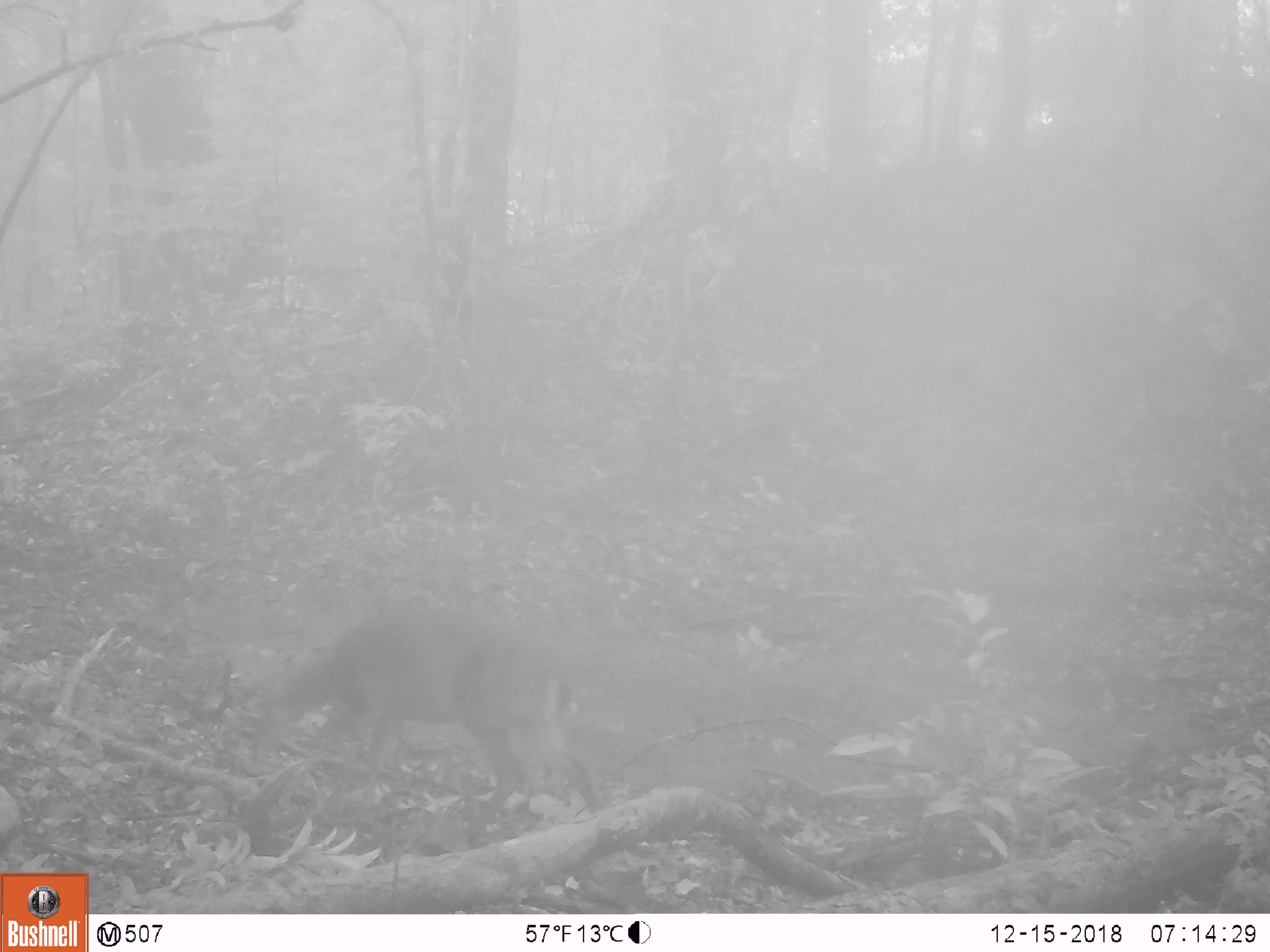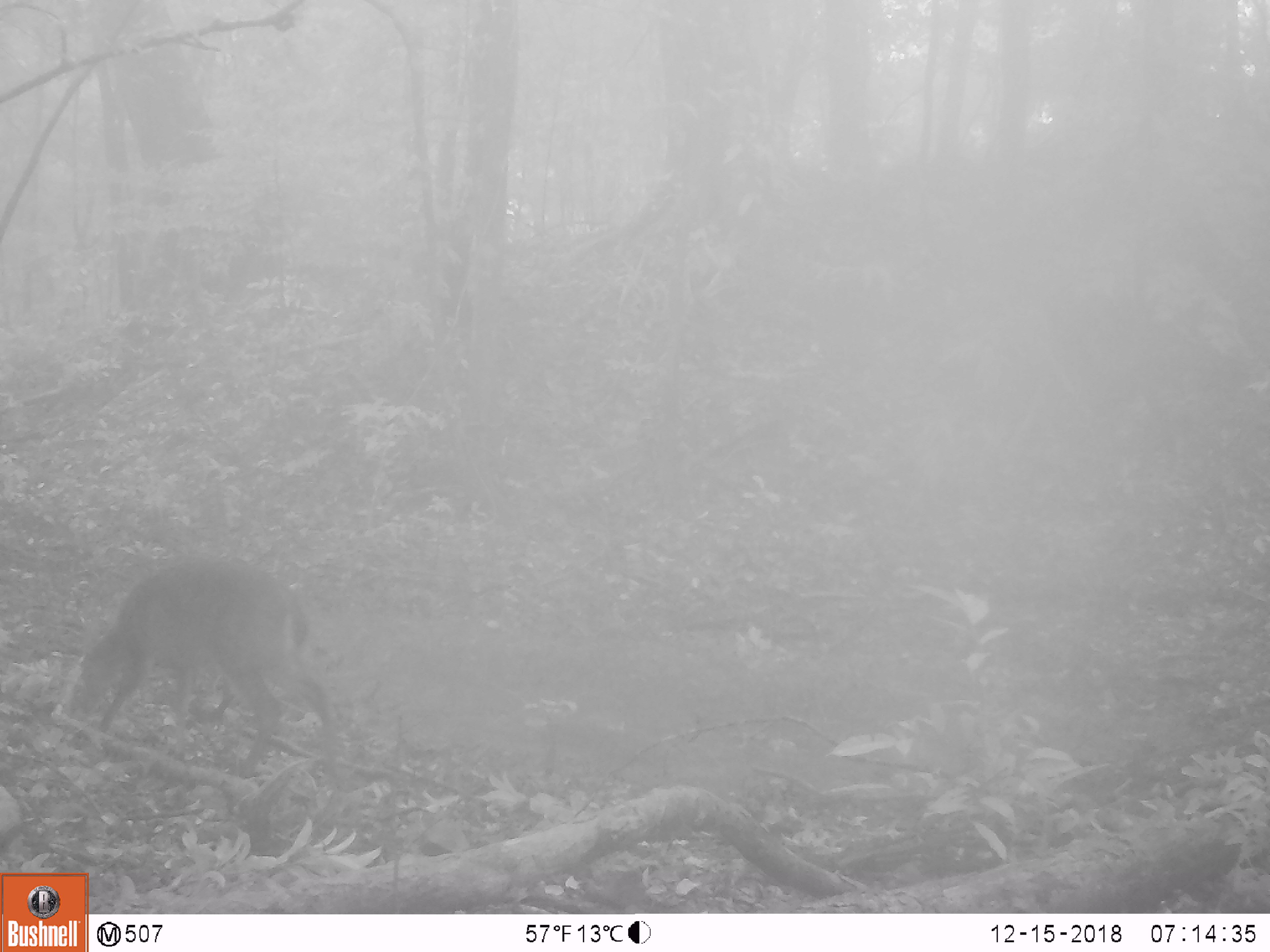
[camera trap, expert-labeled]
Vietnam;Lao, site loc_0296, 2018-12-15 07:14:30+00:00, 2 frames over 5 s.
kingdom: Animalia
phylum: Chordata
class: Mammalia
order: Artiodactyla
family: Cervidae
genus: Muntiacus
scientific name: Muntiacus vuquangensis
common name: large-antlered muntjac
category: large antlered muntjac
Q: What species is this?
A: Large antlered muntjac (large-antlered muntjac) (Muntiacus vuquangensis).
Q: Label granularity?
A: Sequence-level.